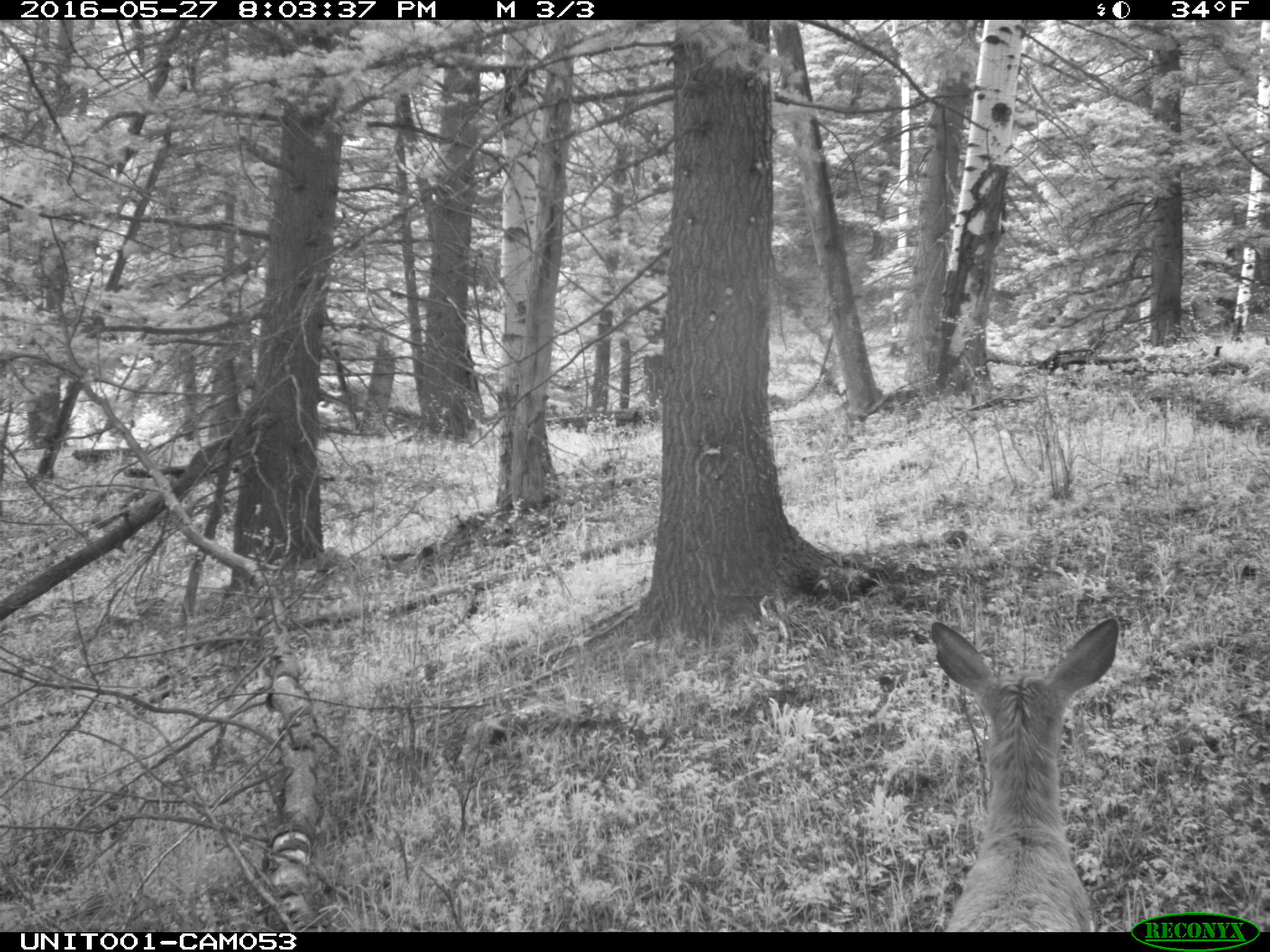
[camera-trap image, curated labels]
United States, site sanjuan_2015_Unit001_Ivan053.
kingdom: Animalia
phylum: Chordata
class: Mammalia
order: Artiodactyla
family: Cervidae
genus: Odocoileus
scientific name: Odocoileus hemionus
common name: mule deer